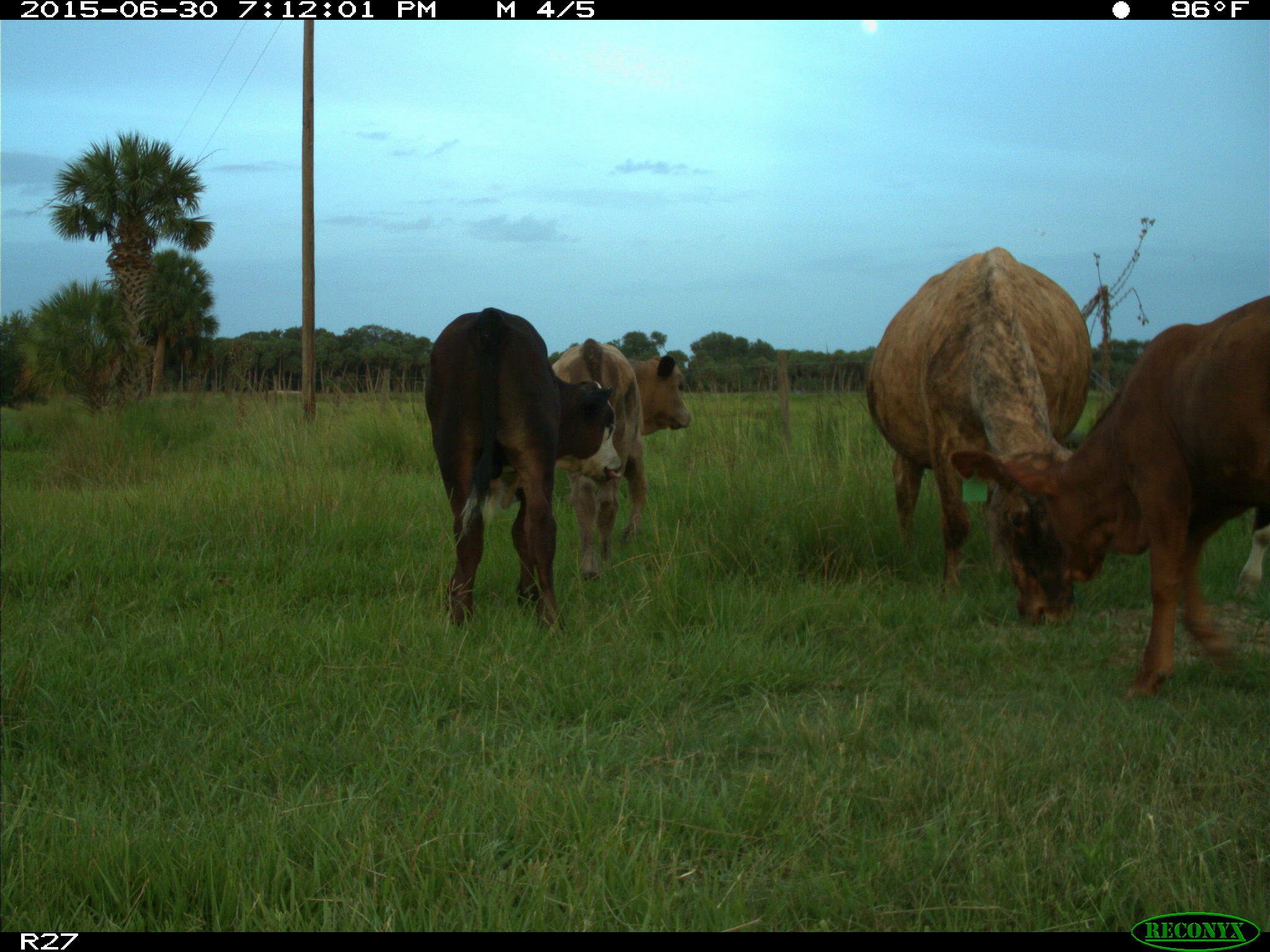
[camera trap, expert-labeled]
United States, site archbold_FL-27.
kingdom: Animalia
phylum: Chordata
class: Mammalia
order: Artiodactyla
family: Bovidae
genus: Bos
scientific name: Bos taurus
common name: domestic cow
Bos taurus (domestic cow).